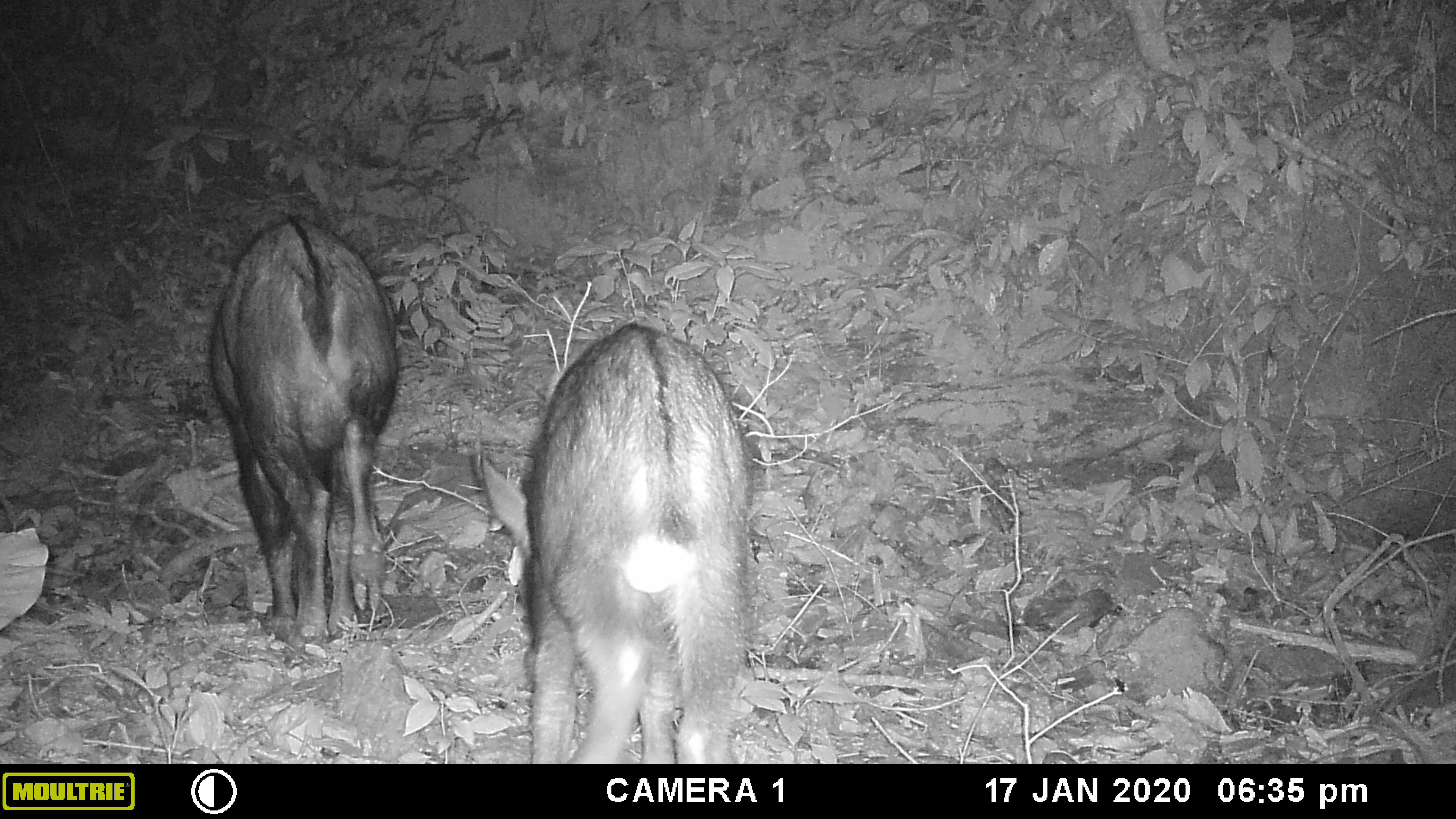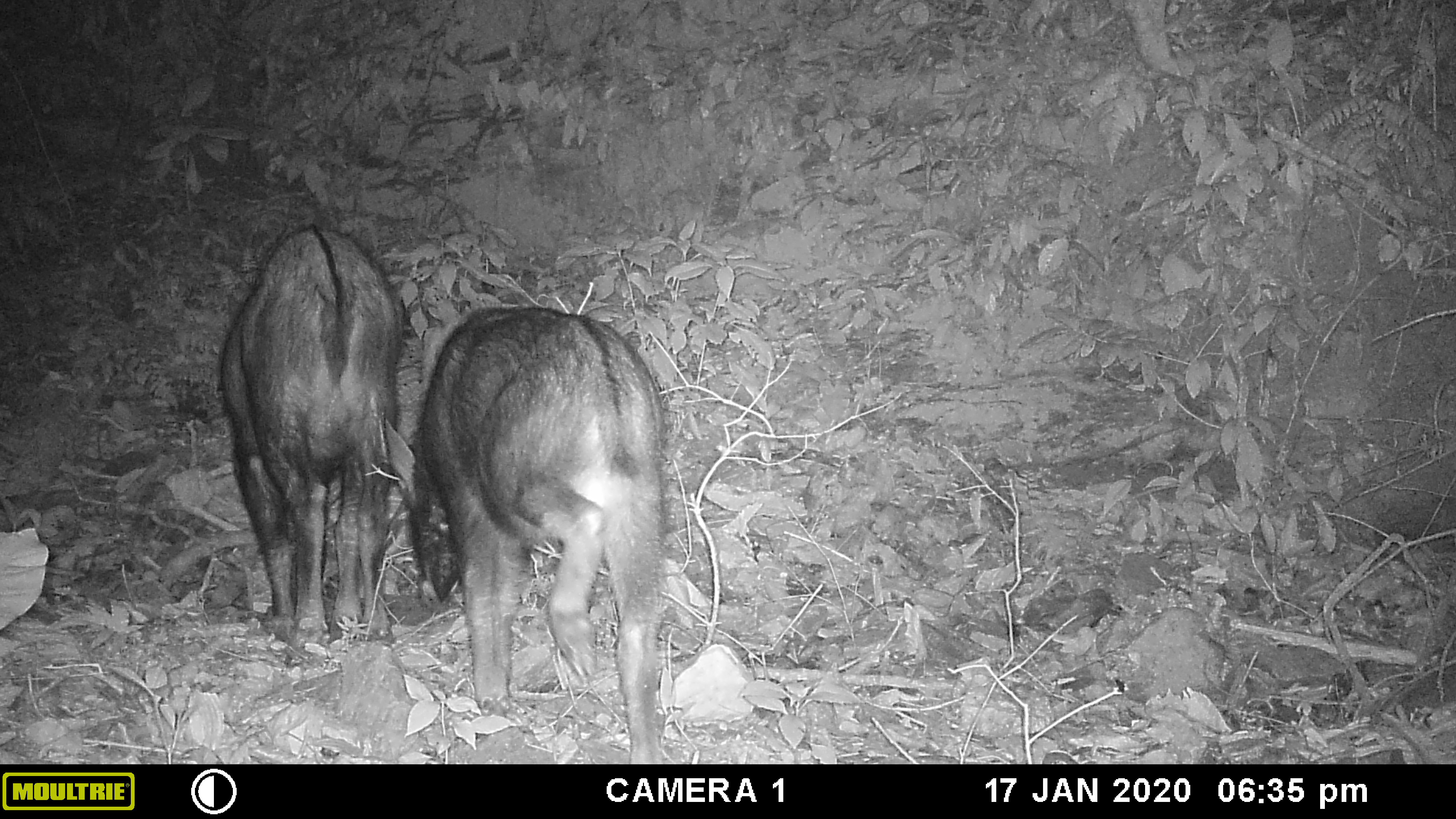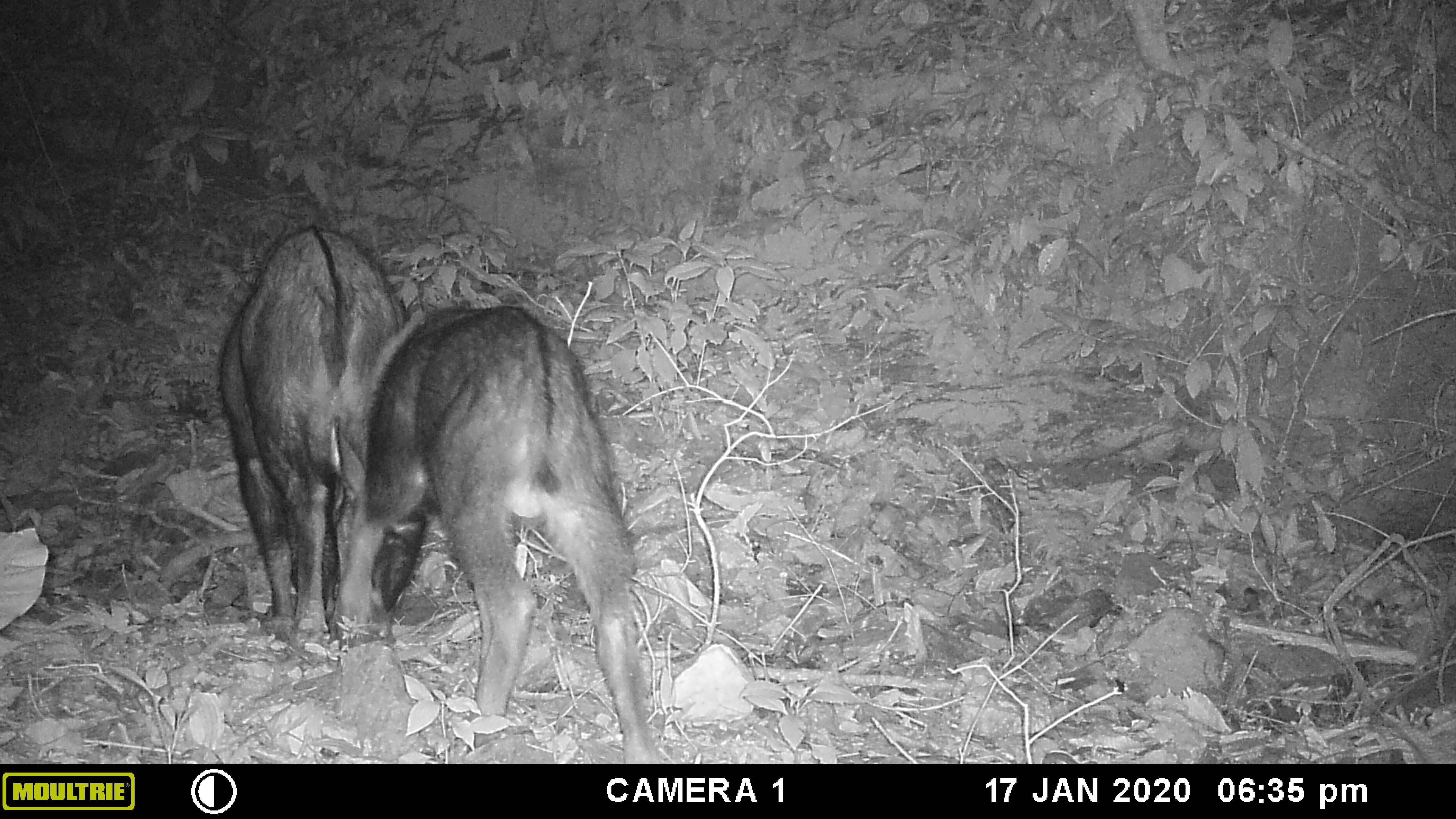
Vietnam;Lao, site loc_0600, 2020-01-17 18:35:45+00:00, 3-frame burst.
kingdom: Animalia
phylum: Chordata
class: Mammalia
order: Artiodactyla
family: Bovidae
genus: Capricornis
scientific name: Capricornis sumatraensis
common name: chinese serow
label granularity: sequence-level